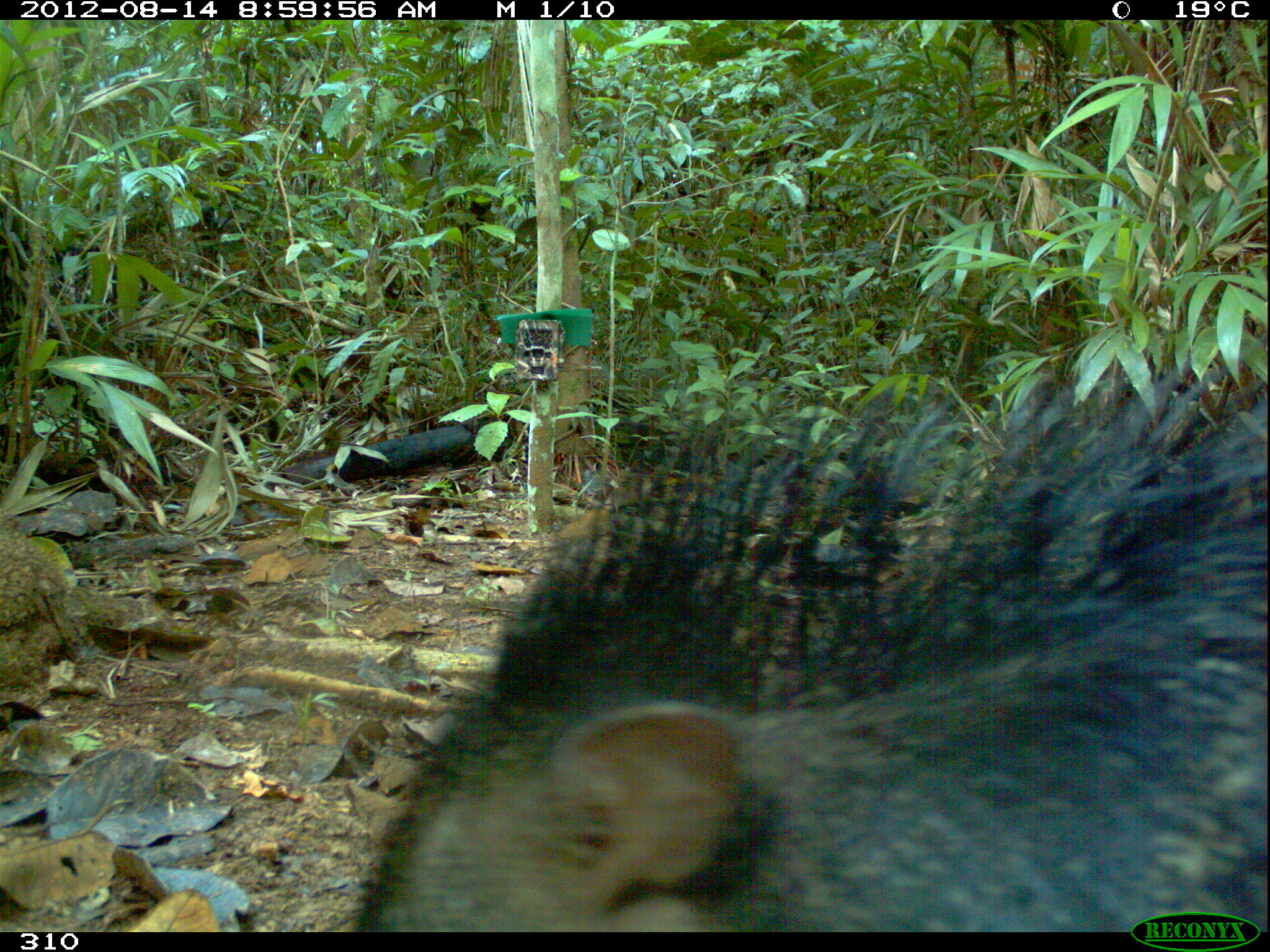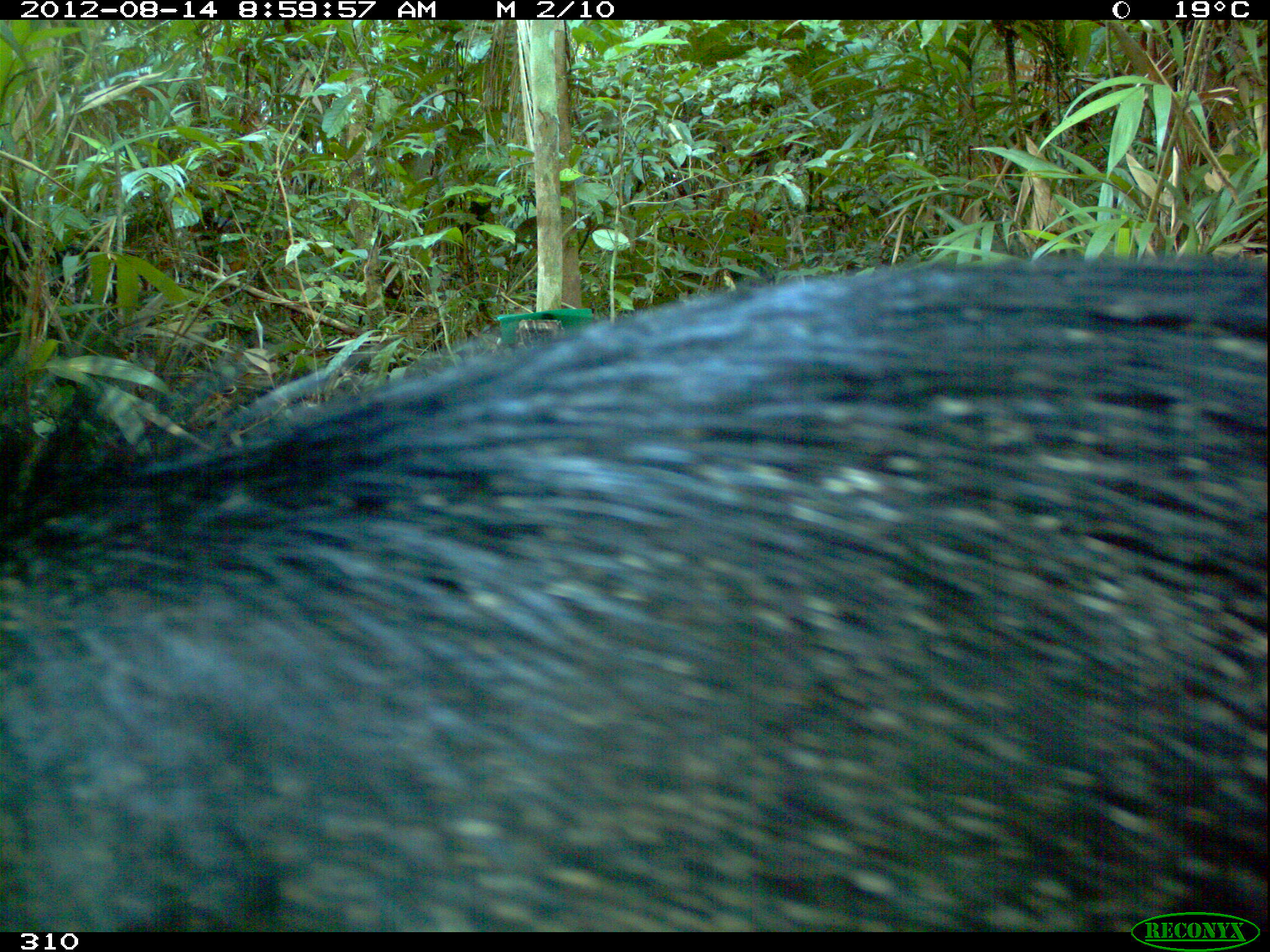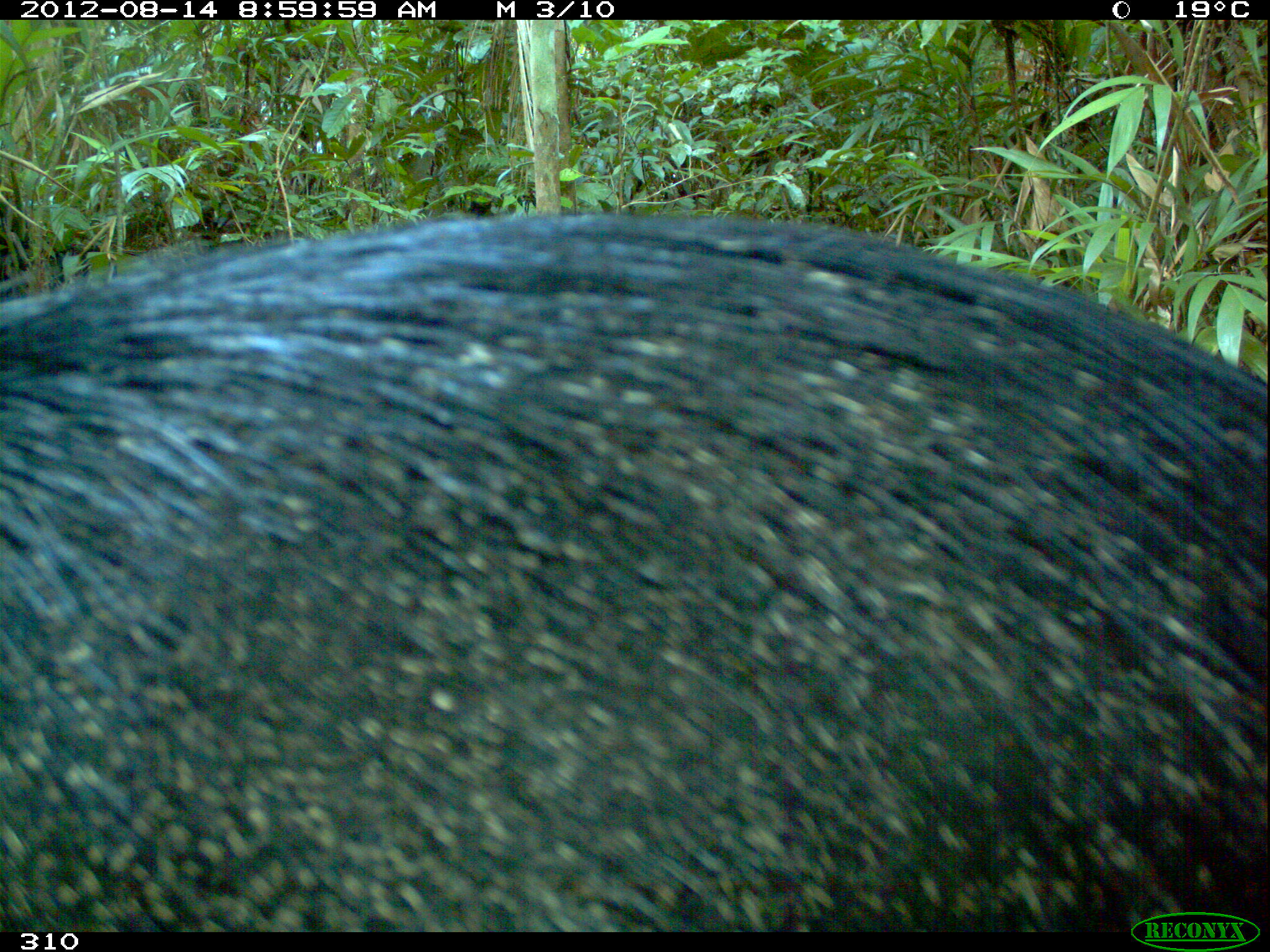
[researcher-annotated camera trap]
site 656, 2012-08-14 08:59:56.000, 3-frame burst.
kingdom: Animalia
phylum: Chordata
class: Mammalia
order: Artiodactyla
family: Tayassuidae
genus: Pecari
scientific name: Pecari tajacu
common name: collared peccary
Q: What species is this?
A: Pecari tajacu (collared peccary).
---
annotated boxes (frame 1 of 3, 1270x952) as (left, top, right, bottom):
pecari tajacu: (347, 368, 1264, 930)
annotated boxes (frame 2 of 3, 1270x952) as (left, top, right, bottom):
pecari tajacu: (1, 249, 1269, 930)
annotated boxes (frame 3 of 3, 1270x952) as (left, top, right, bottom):
pecari tajacu: (0, 210, 1270, 930)